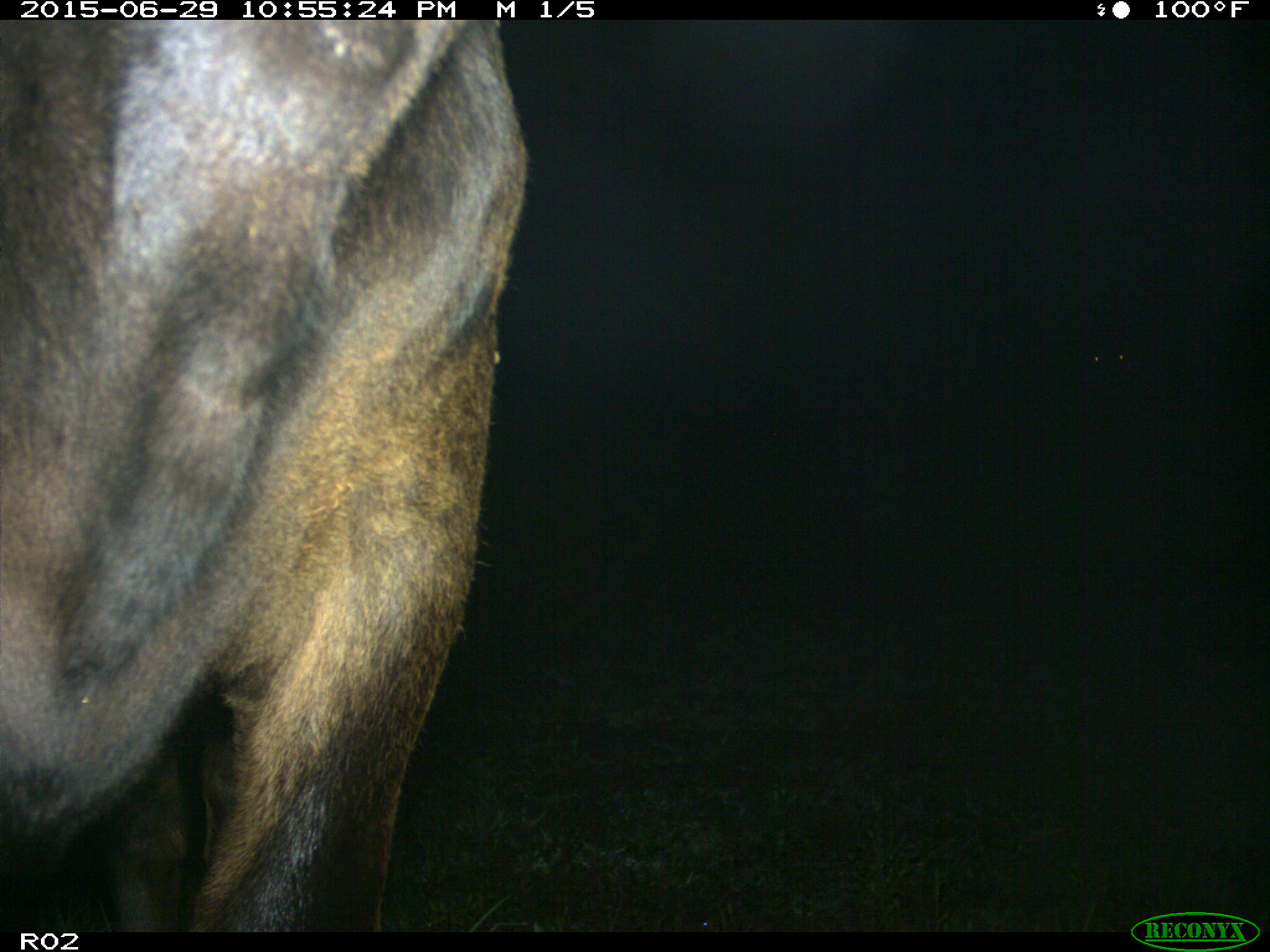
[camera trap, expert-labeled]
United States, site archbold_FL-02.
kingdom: Animalia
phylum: Chordata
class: Mammalia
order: Artiodactyla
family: Bovidae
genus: Bos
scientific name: Bos taurus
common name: domestic cow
Bos taurus (domestic cow).